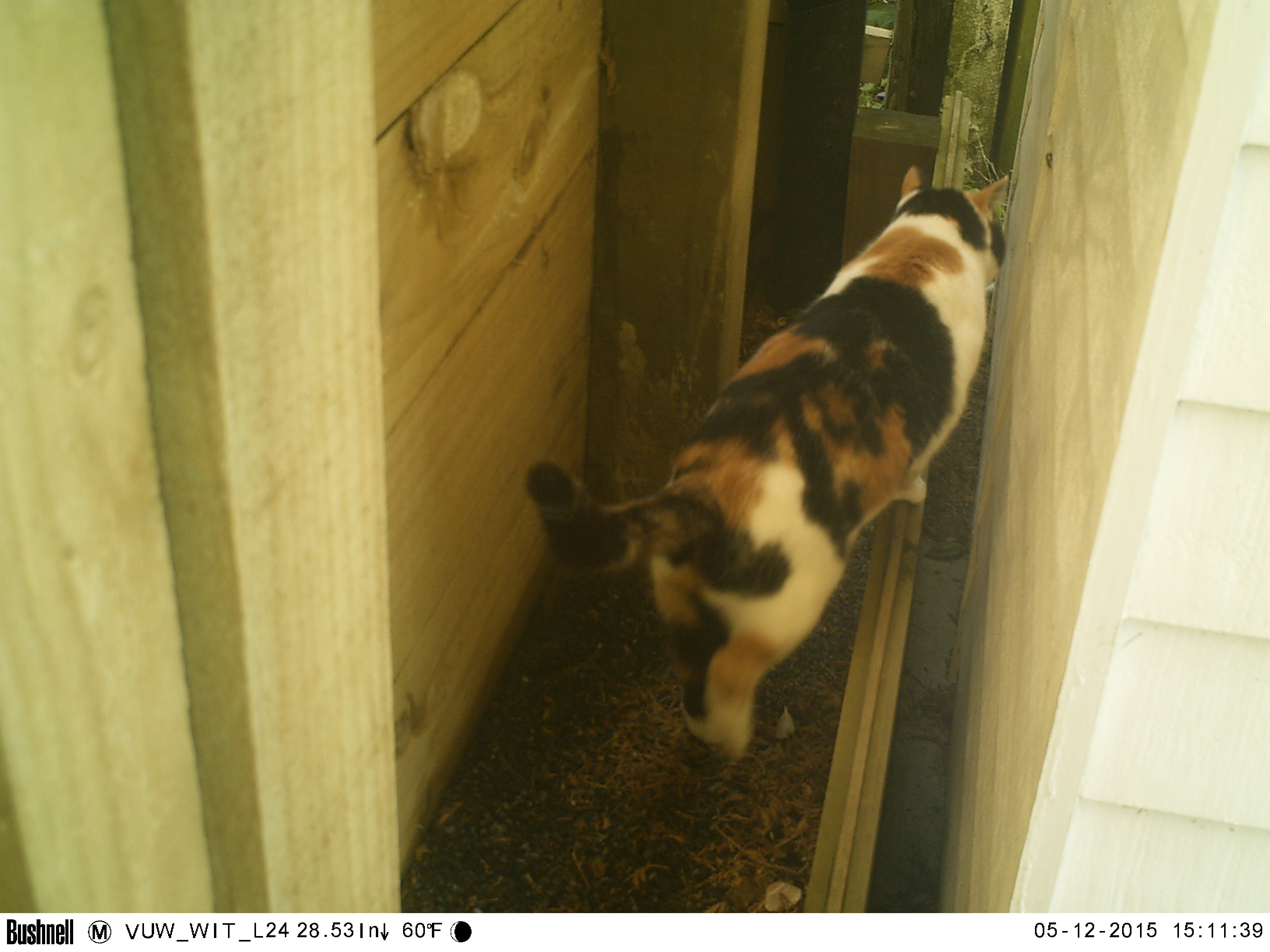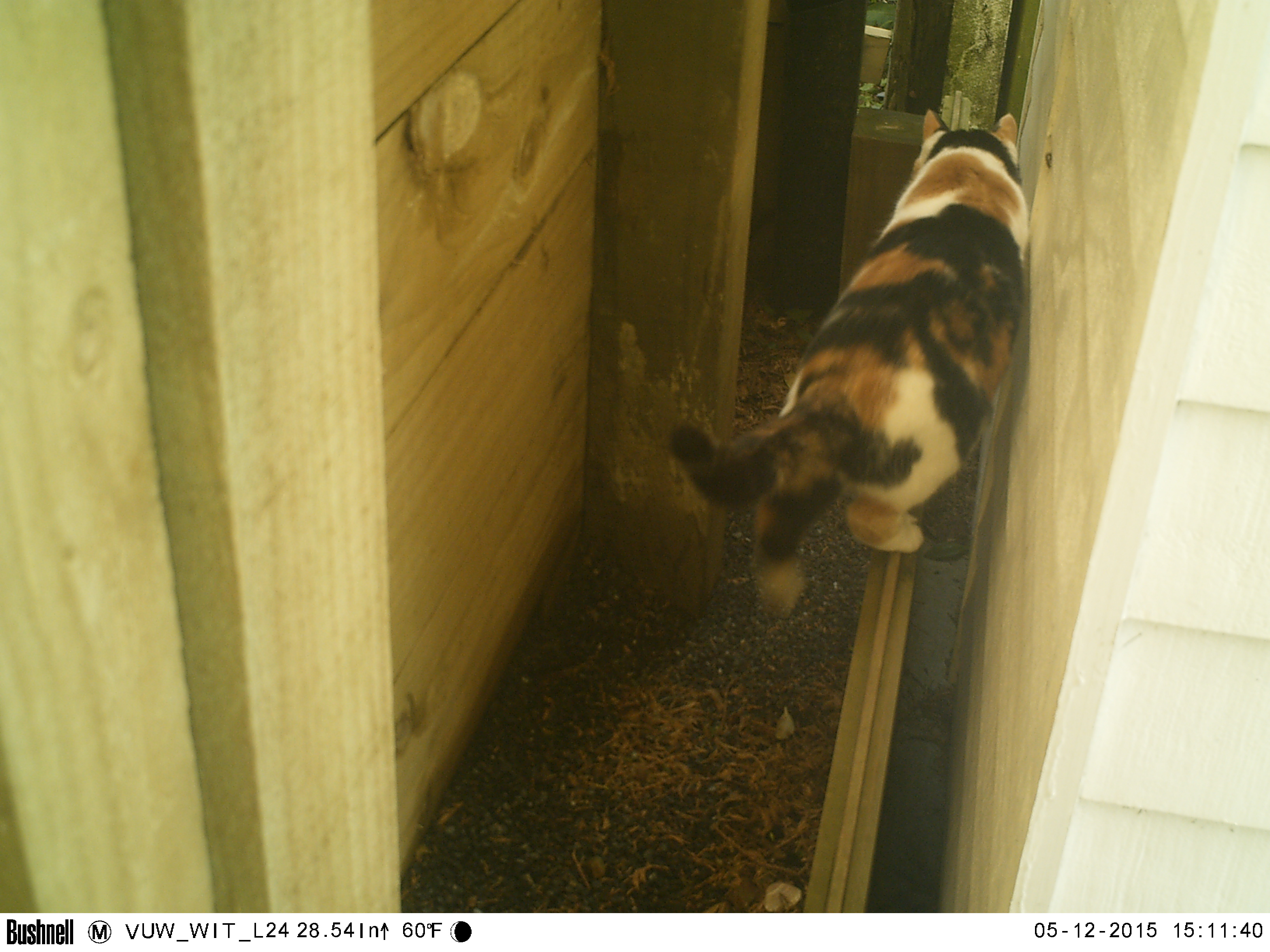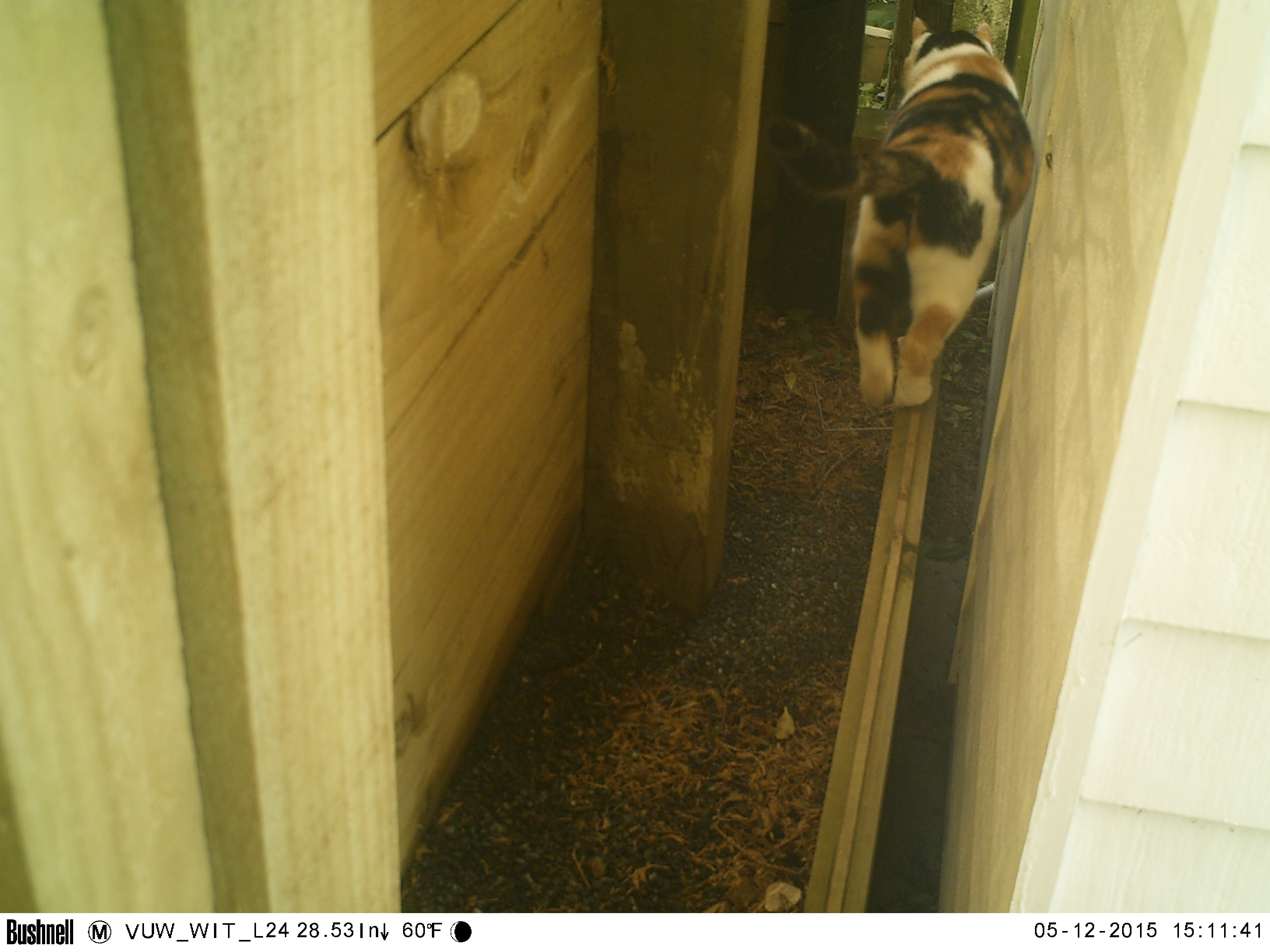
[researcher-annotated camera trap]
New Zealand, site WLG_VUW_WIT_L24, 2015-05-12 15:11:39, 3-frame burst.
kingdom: Animalia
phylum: Chordata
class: Mammalia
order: Carnivora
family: Felidae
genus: Felis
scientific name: Felis catus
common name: domestic cat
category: cat